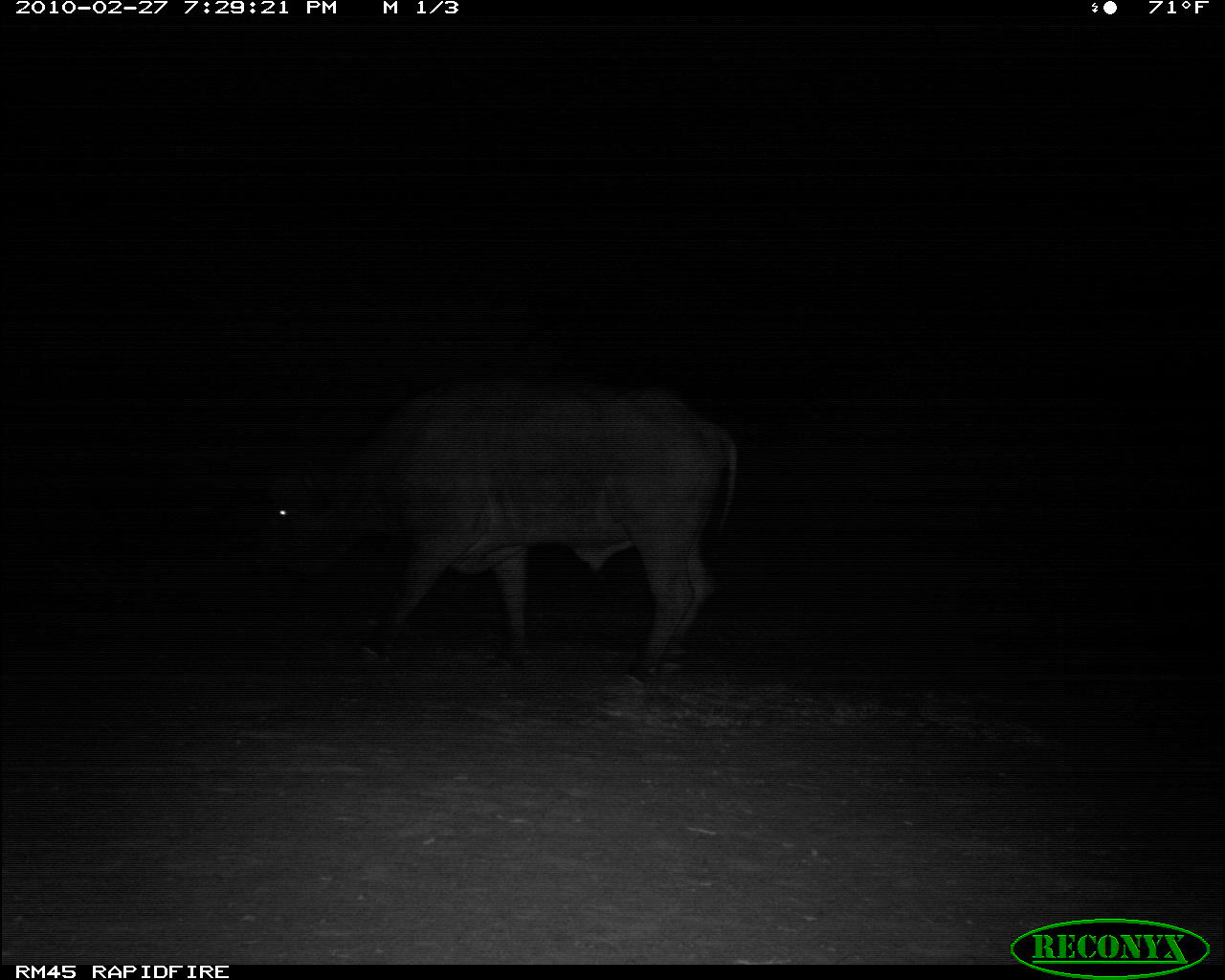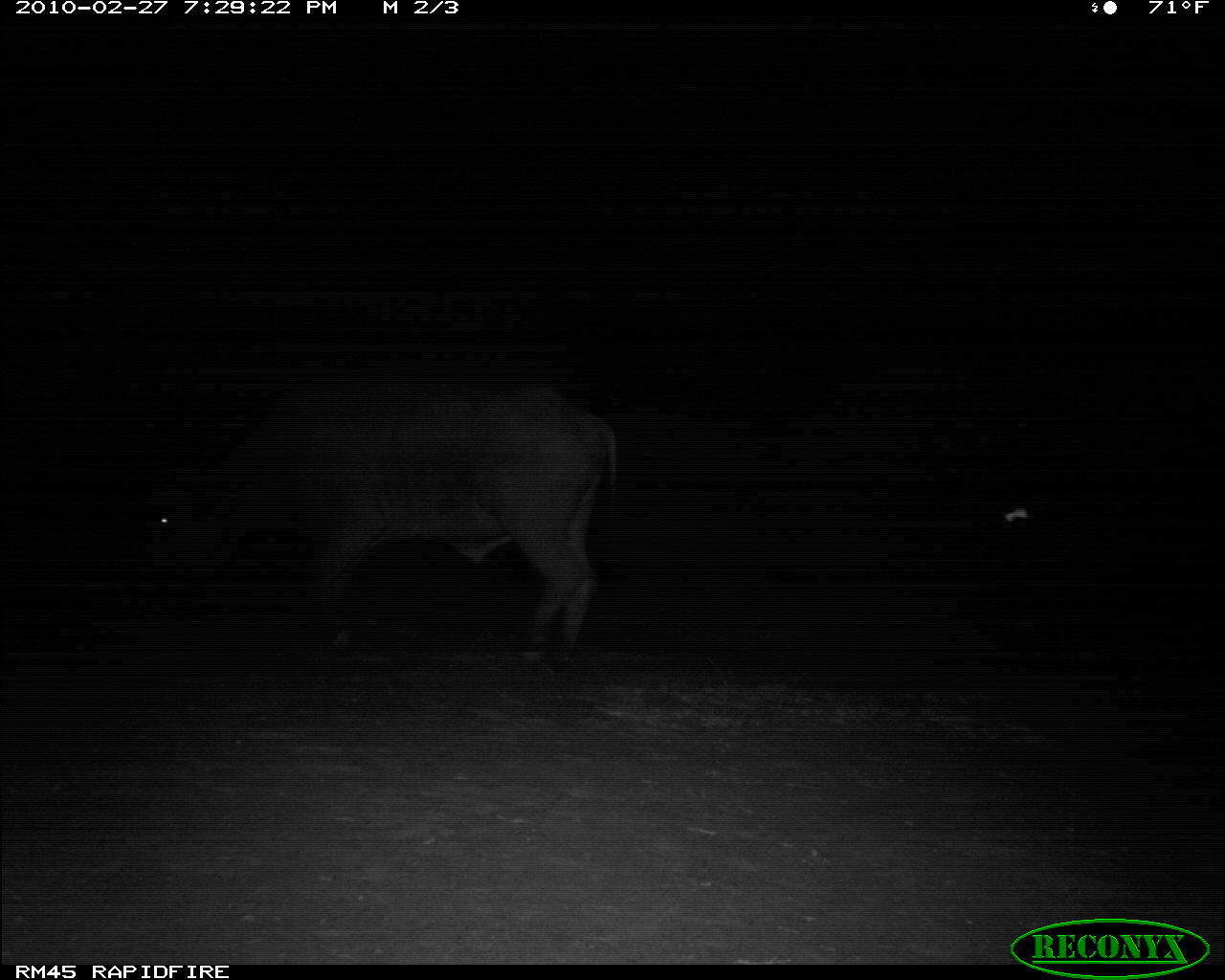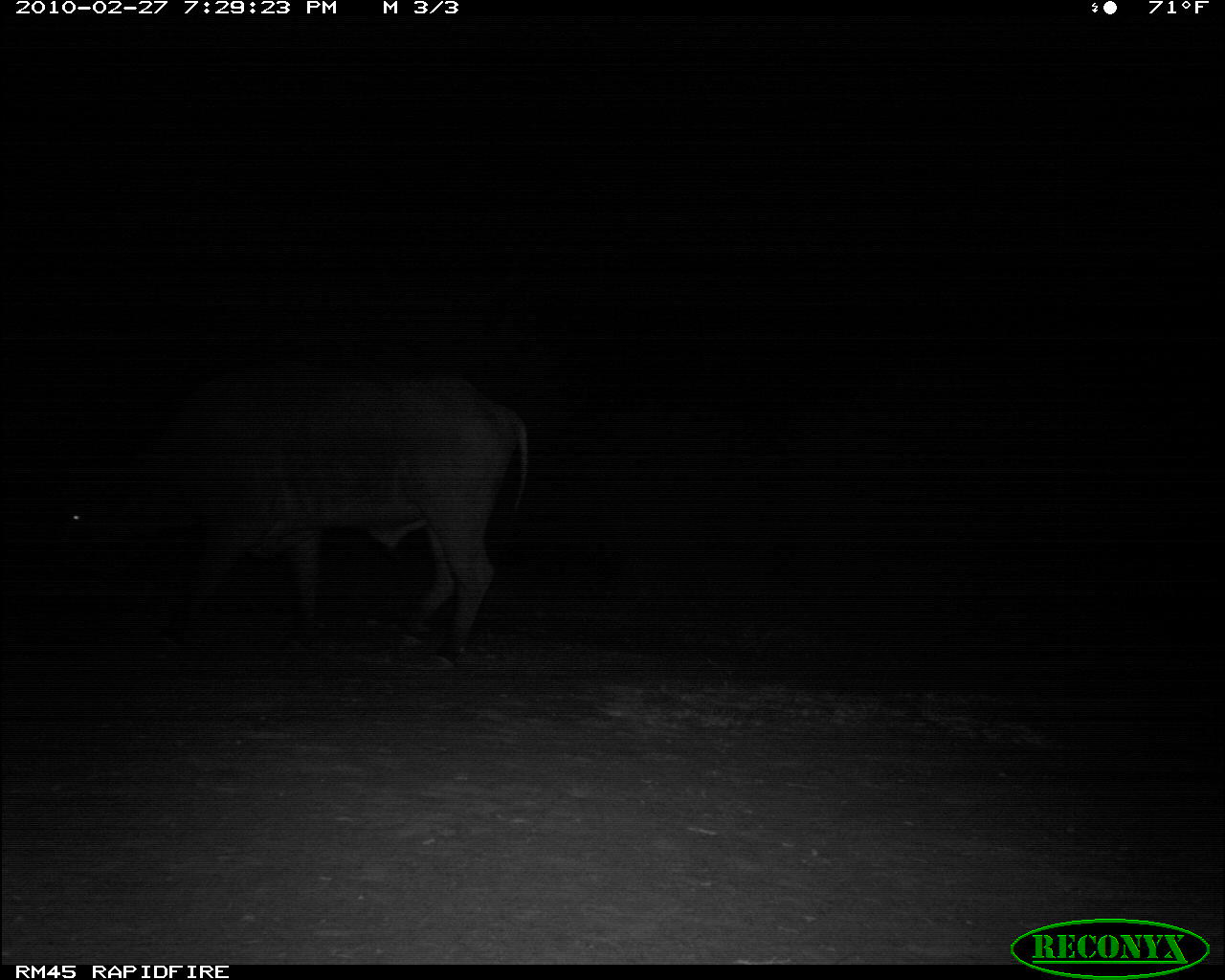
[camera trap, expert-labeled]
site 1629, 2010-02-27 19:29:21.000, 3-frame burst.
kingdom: Animalia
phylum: Chordata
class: Mammalia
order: Artiodactyla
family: Bovidae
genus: Syncerus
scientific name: Syncerus caffer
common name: african buffalo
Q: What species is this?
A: Syncerus caffer (african buffalo).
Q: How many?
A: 1.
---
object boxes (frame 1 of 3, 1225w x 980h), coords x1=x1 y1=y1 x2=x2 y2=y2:
syncerus caffer: x1=256 y1=379 x2=737 y2=723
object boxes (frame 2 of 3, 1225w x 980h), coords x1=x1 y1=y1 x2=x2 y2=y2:
syncerus caffer: x1=144 y1=380 x2=618 y2=675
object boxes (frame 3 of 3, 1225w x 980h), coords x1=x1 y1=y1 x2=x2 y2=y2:
syncerus caffer: x1=59 y1=364 x2=530 y2=673